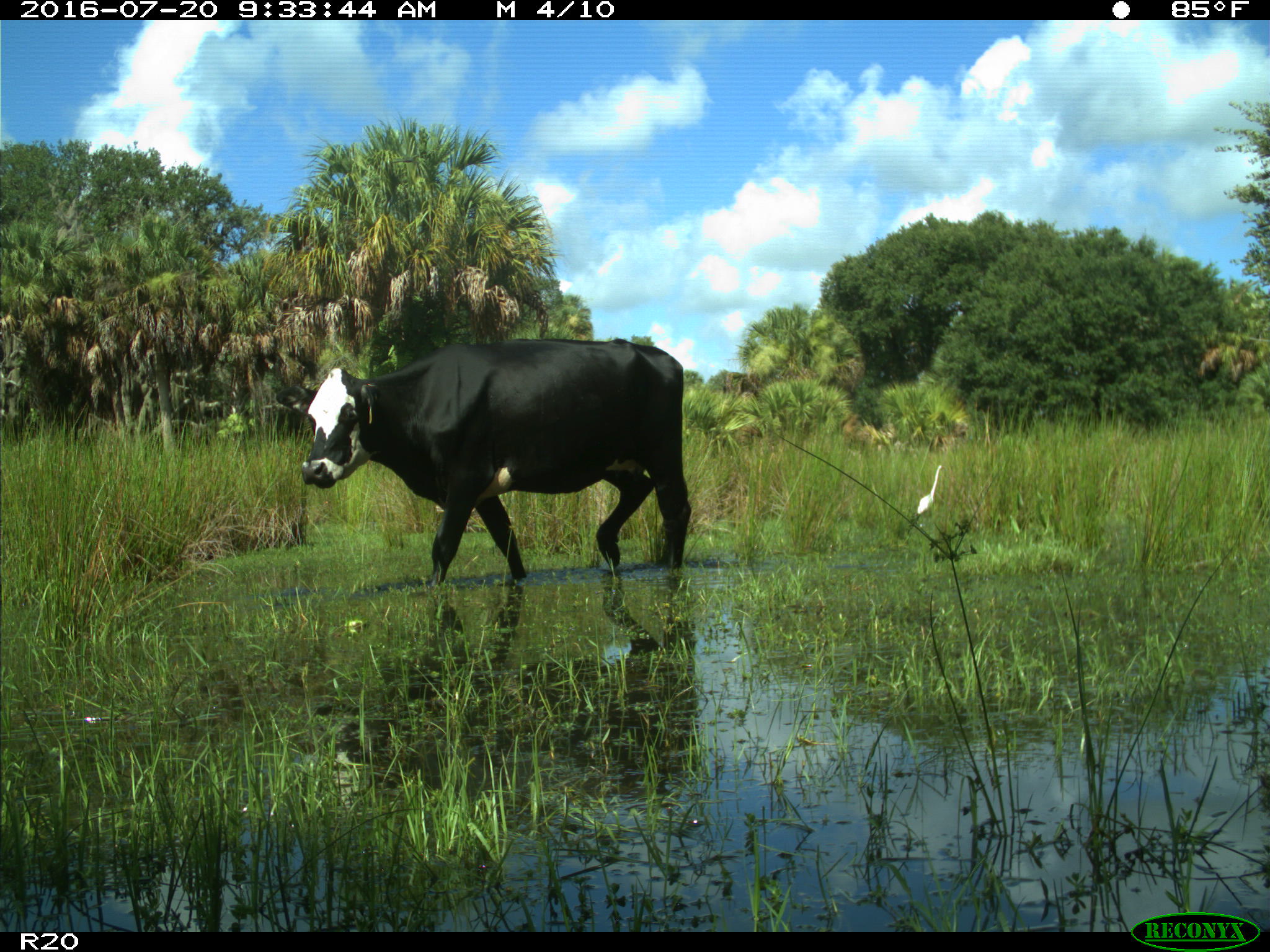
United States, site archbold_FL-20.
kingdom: Animalia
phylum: Chordata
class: Mammalia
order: Artiodactyla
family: Bovidae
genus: Bos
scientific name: Bos taurus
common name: domestic cow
Bos taurus (domestic cow).